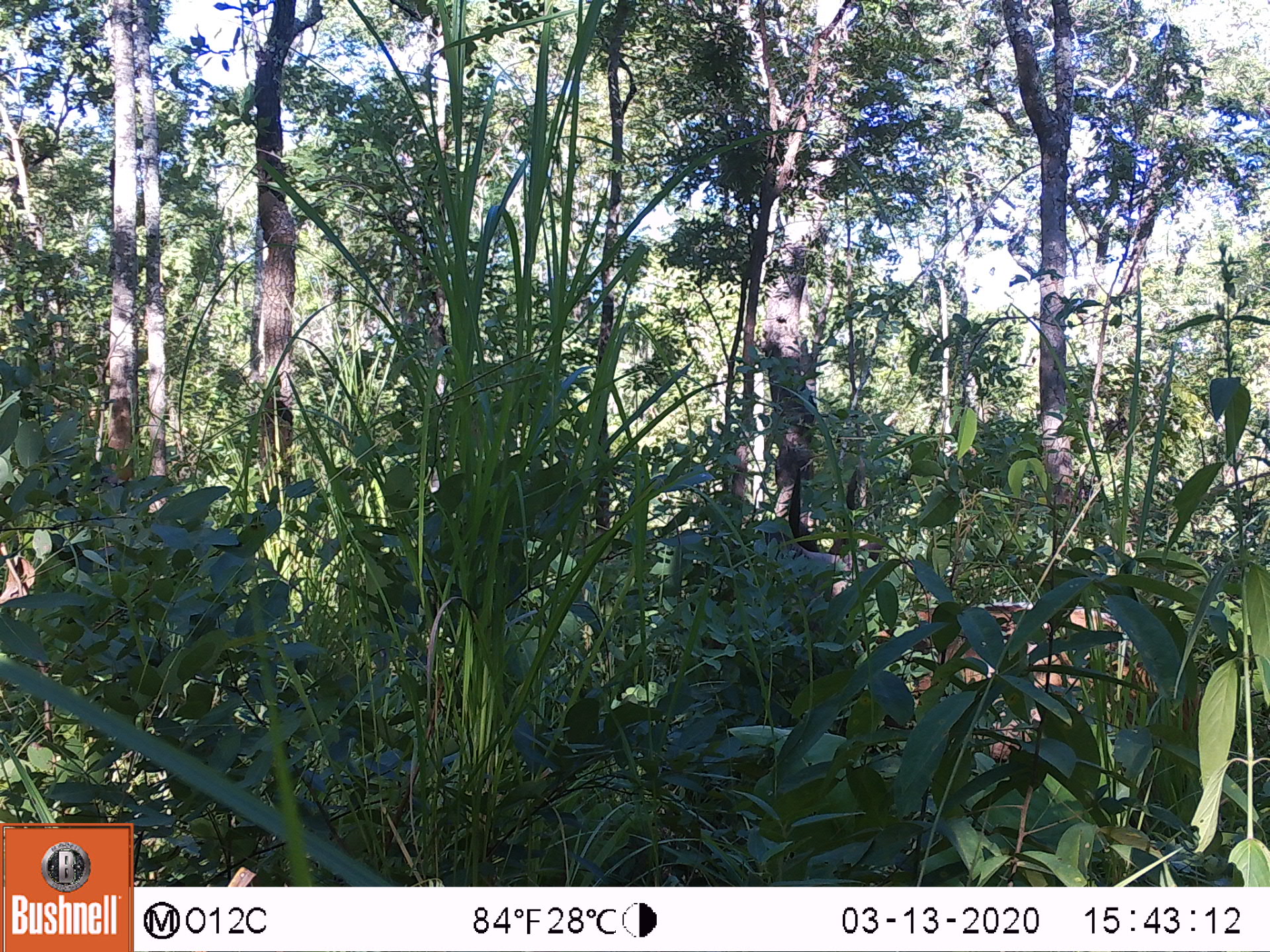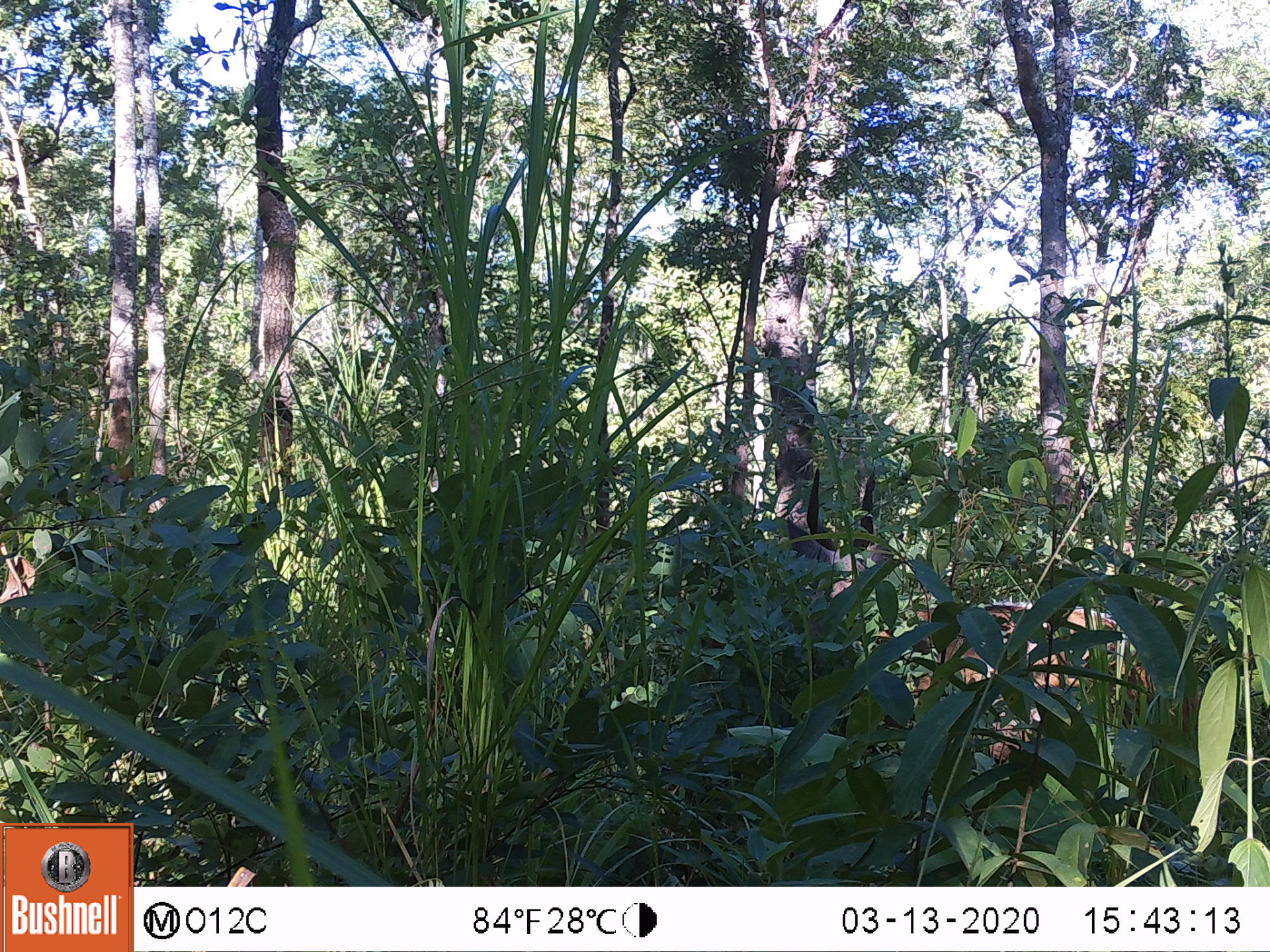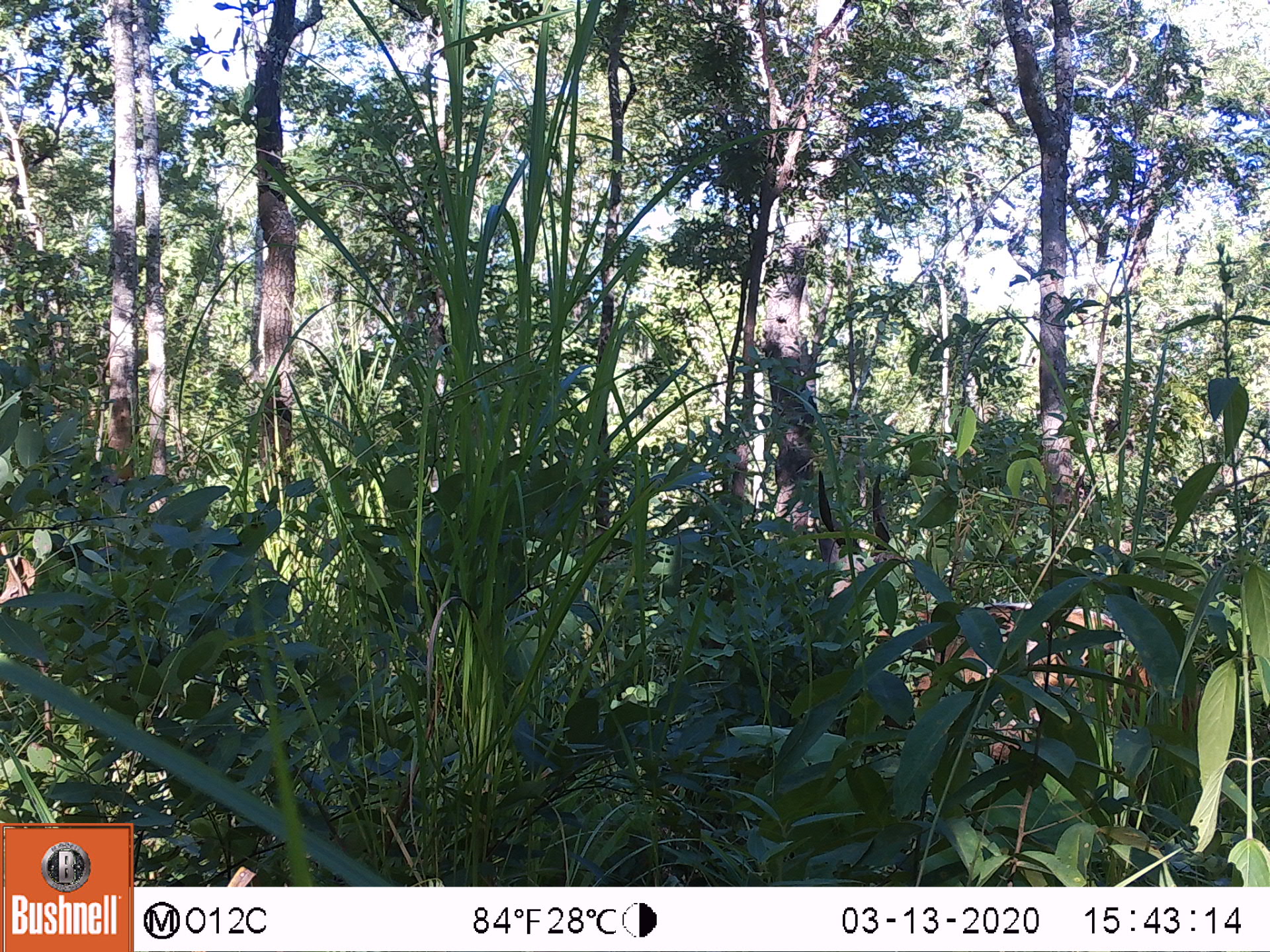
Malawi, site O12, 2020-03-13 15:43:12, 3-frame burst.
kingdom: Animalia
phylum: Chordata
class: Mammalia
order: Artiodactyla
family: Bovidae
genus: Tragelaphus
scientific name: Tragelaphus sylvaticus sylvaticus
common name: cape bushbuck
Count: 1.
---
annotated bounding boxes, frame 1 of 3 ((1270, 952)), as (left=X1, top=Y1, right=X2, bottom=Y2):
cape bushbuck: (left=765, top=444, right=1154, bottom=780)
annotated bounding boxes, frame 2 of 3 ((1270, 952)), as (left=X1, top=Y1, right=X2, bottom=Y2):
cape bushbuck: (left=788, top=451, right=1176, bottom=771)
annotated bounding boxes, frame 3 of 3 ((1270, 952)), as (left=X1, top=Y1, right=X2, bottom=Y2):
cape bushbuck: (left=788, top=446, right=1161, bottom=771)